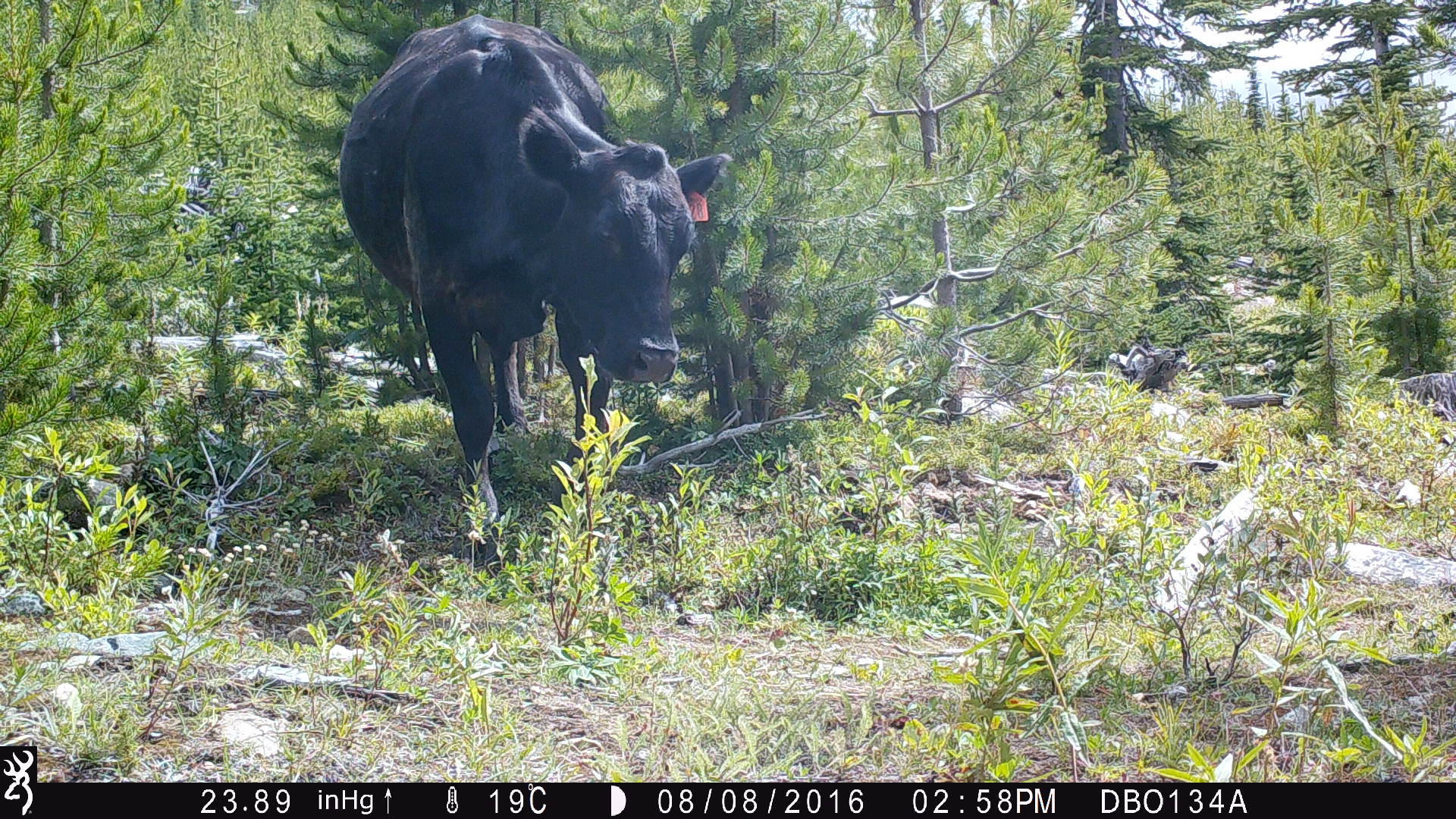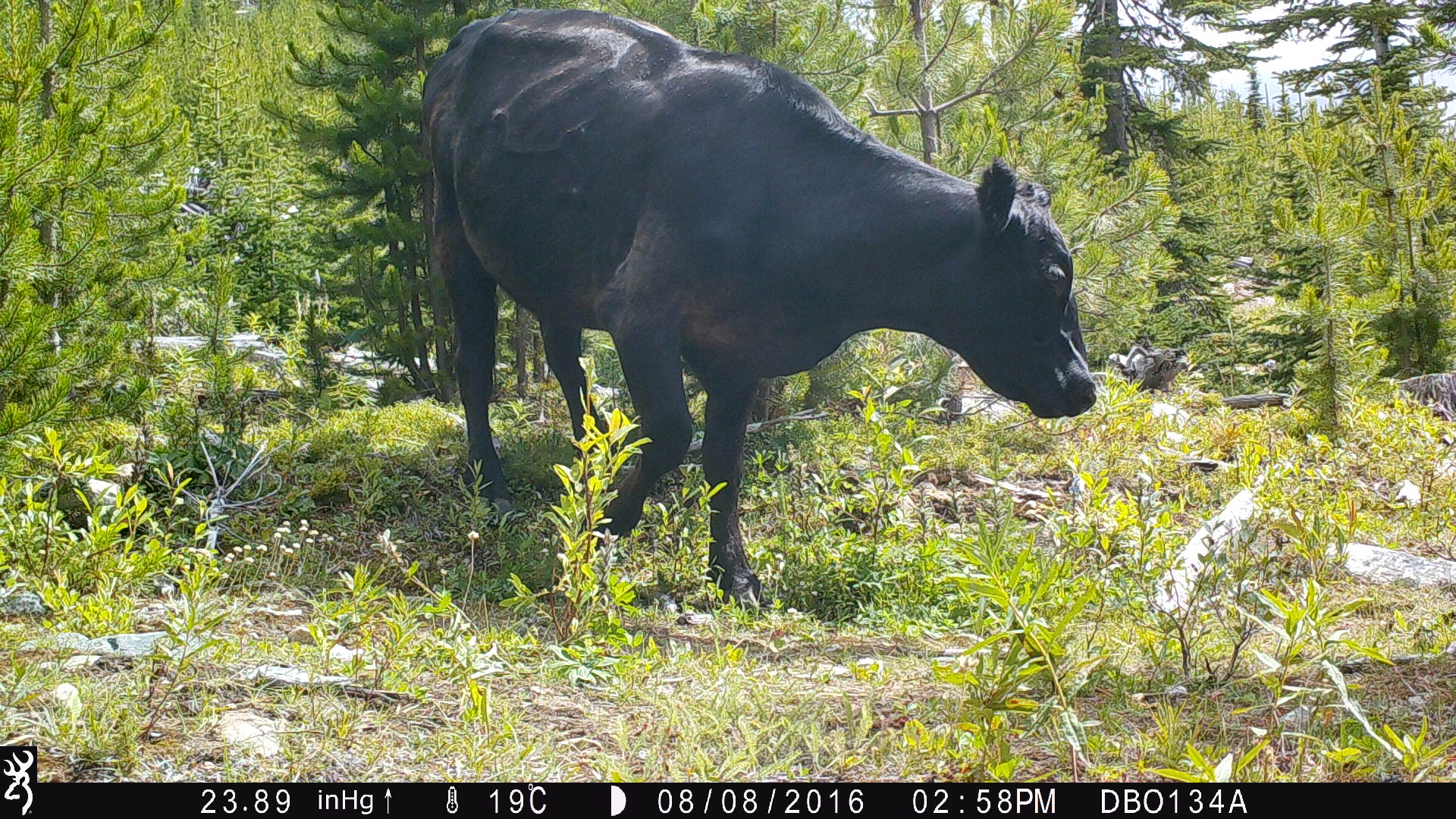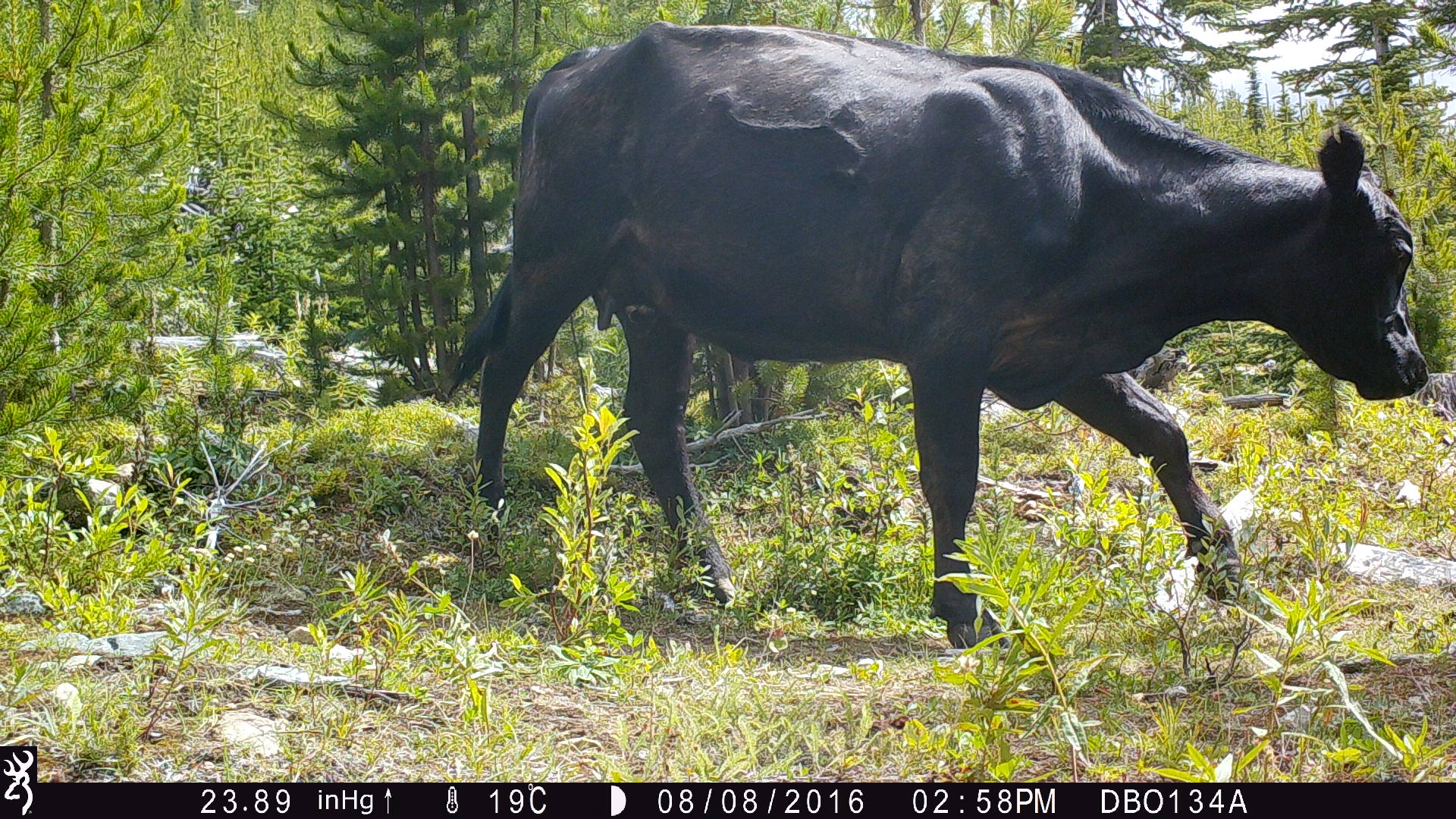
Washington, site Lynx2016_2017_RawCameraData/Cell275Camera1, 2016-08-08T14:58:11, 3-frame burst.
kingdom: Animalia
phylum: Chordata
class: Mammalia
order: Artiodactyla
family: Bovidae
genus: Bos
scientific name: Bos taurus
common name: domestic cattle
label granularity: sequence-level